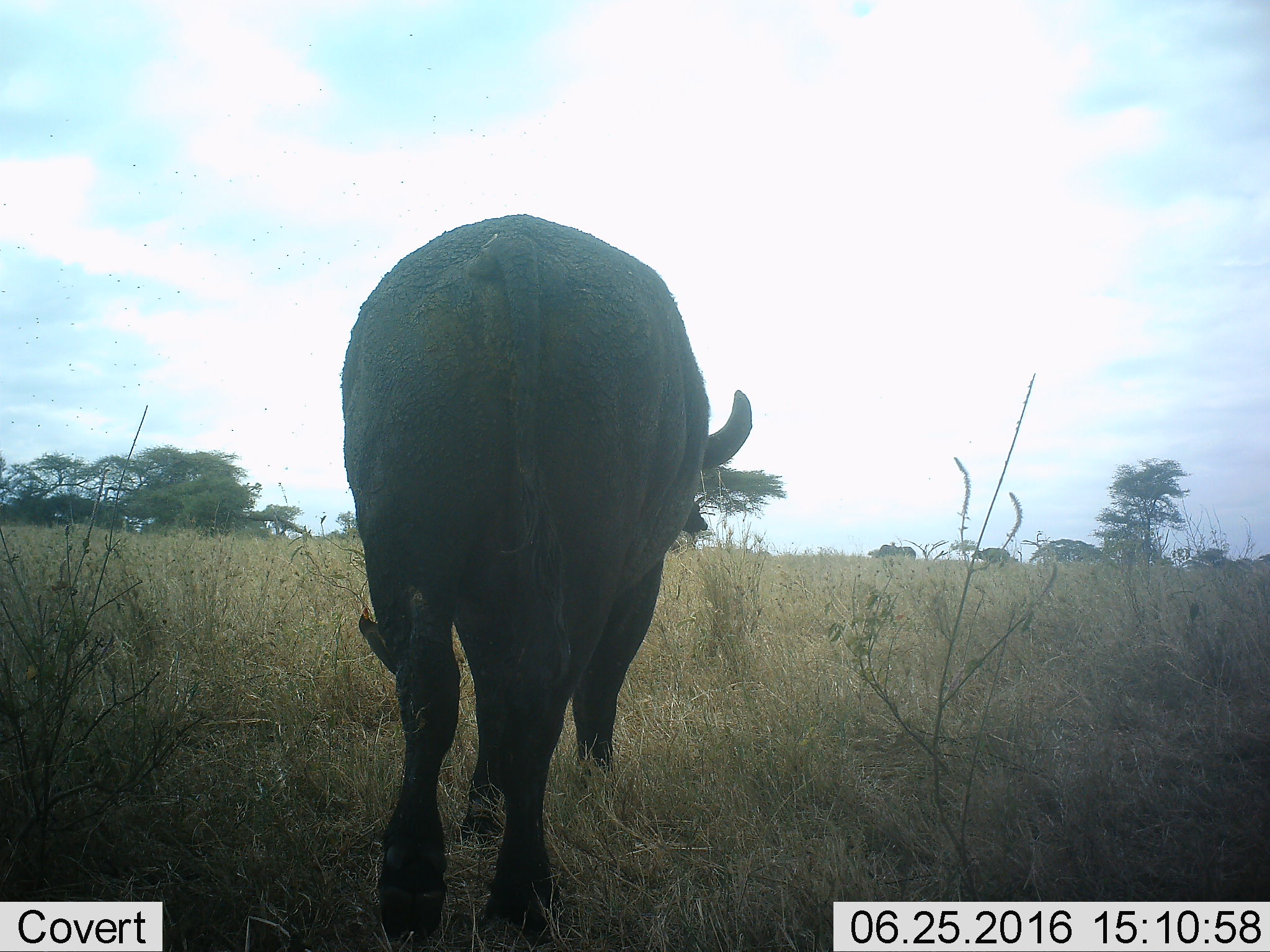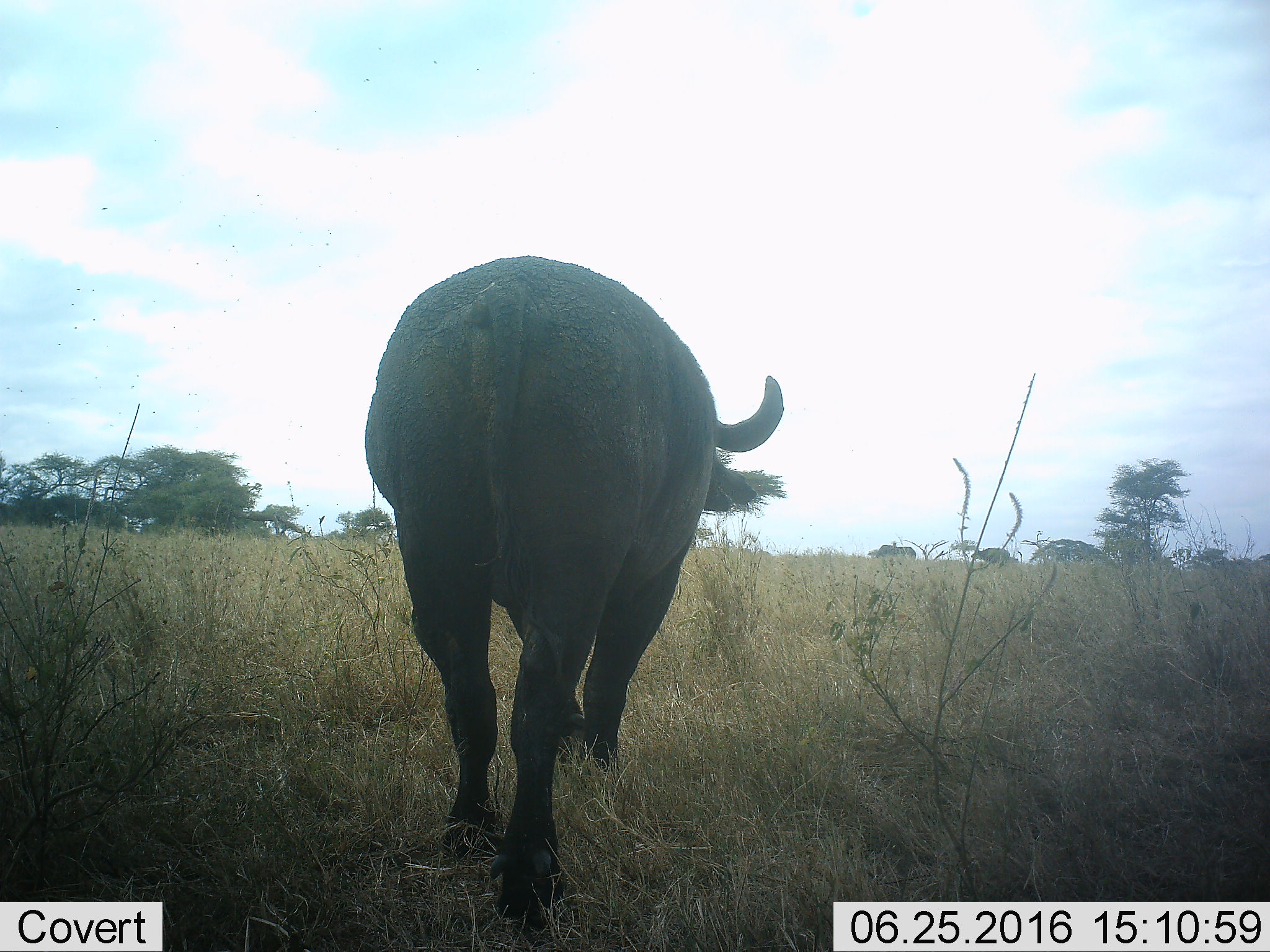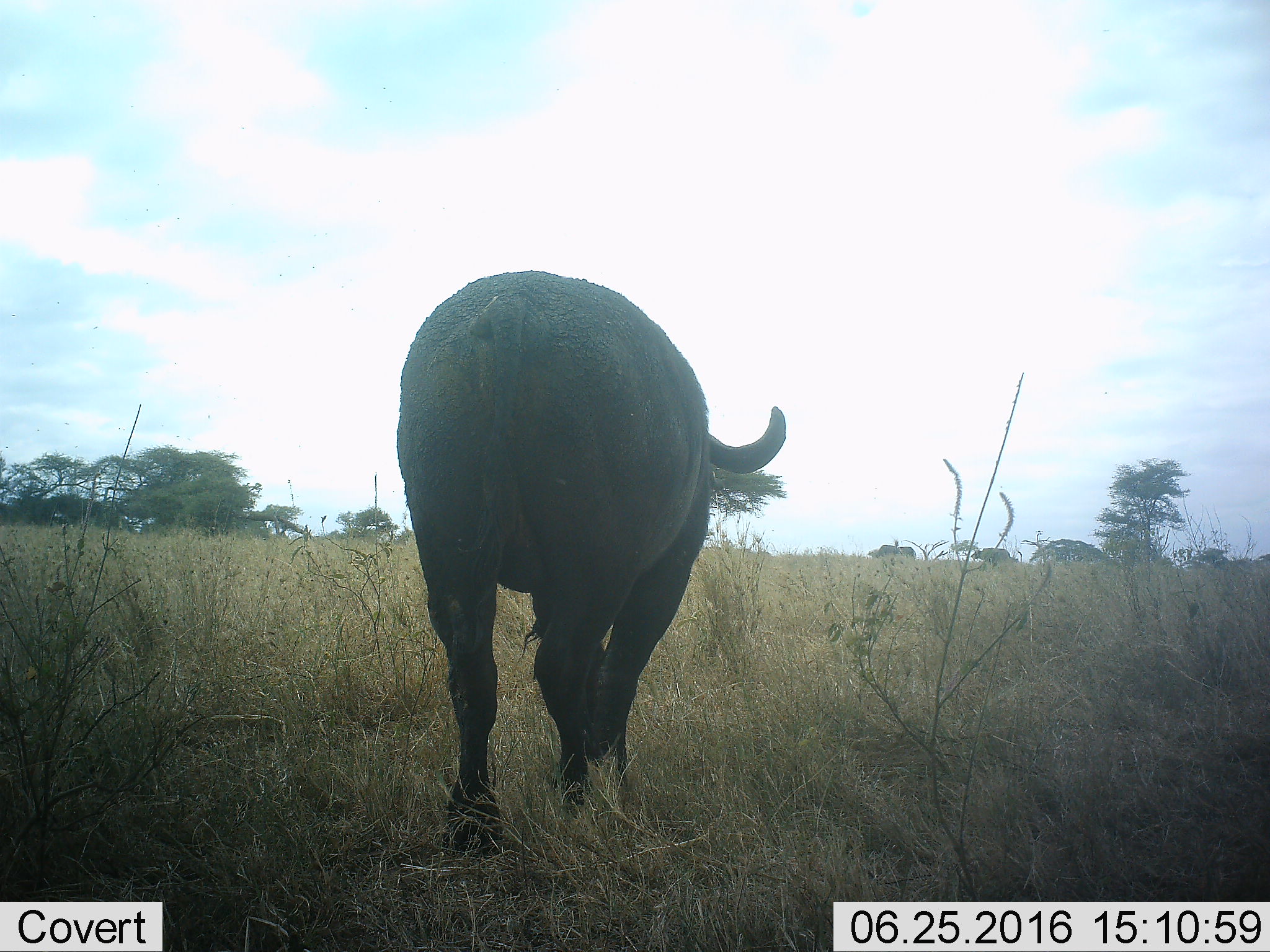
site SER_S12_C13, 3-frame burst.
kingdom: Animalia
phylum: Chordata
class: Mammalia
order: Artiodactyla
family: Bovidae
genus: Syncerus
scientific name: Syncerus caffer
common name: african buffalo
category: buffalo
Buffalo (african buffalo) (Syncerus caffer), count 1. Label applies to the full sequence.